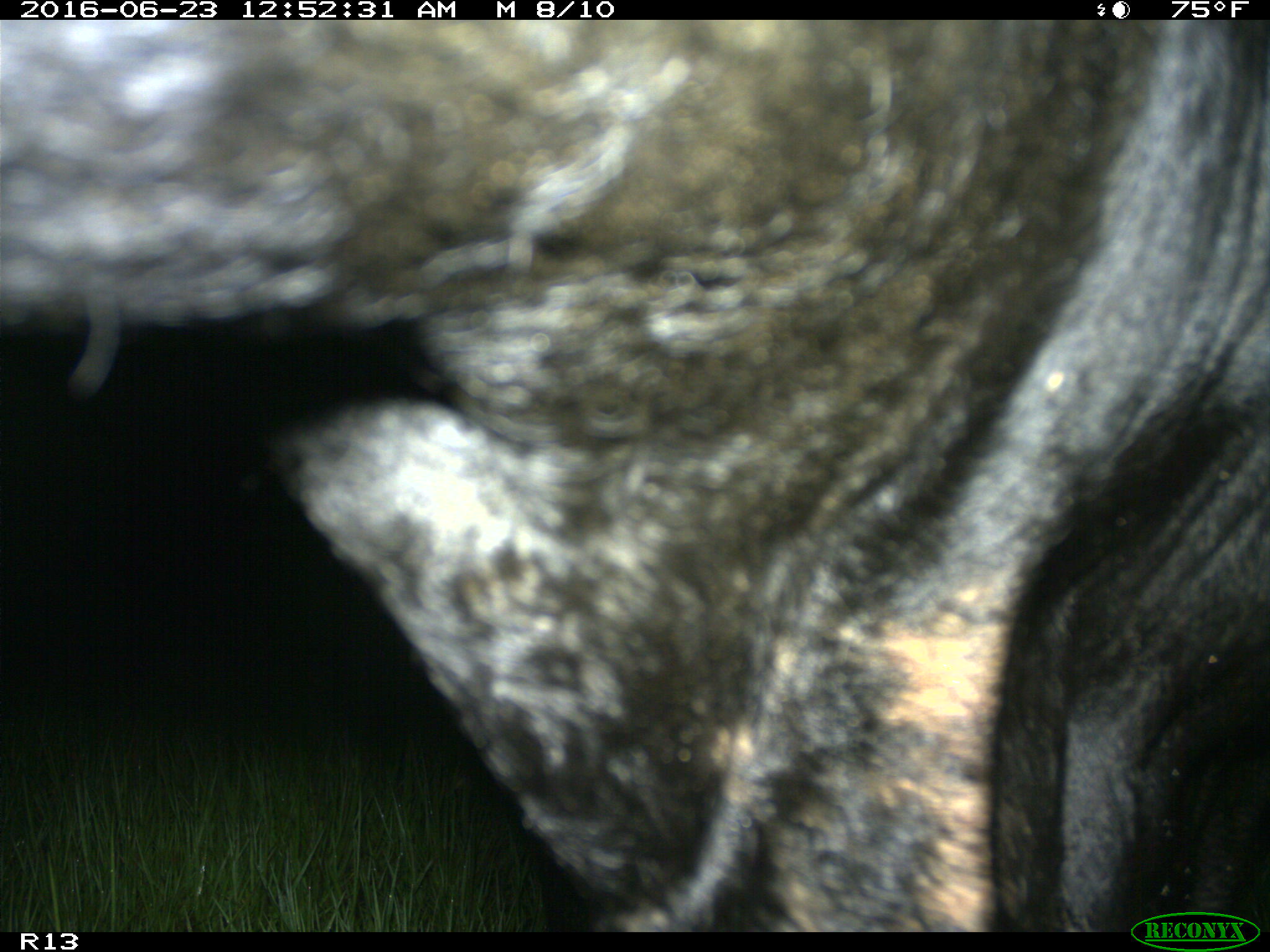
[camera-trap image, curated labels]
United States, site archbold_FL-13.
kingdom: Animalia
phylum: Chordata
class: Mammalia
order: Artiodactyla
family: Bovidae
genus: Bos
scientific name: Bos taurus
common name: domestic cow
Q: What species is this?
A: Bos taurus (domestic cow).